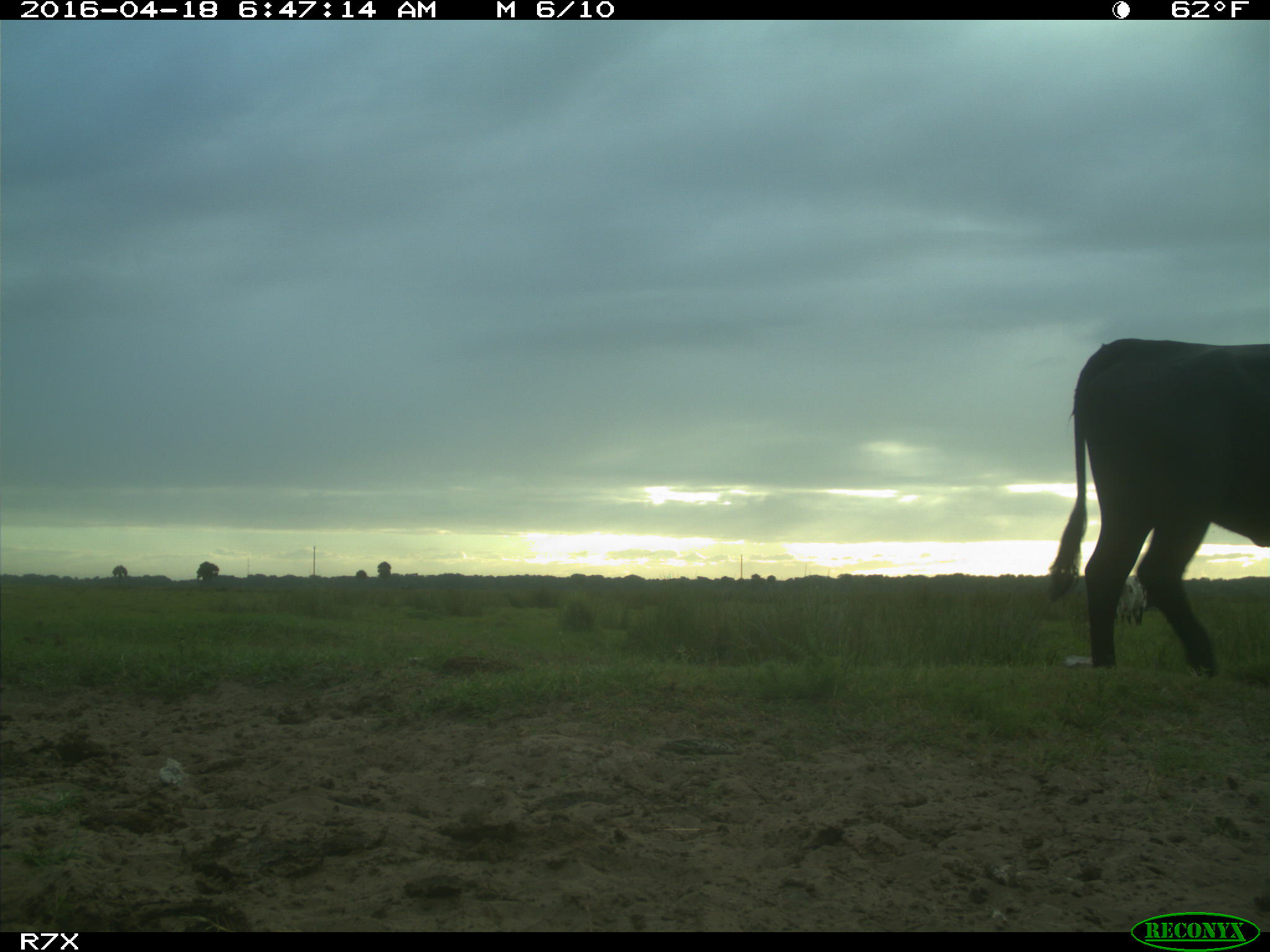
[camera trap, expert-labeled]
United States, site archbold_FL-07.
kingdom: Animalia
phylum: Chordata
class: Mammalia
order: Artiodactyla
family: Bovidae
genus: Bos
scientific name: Bos taurus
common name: domestic cow